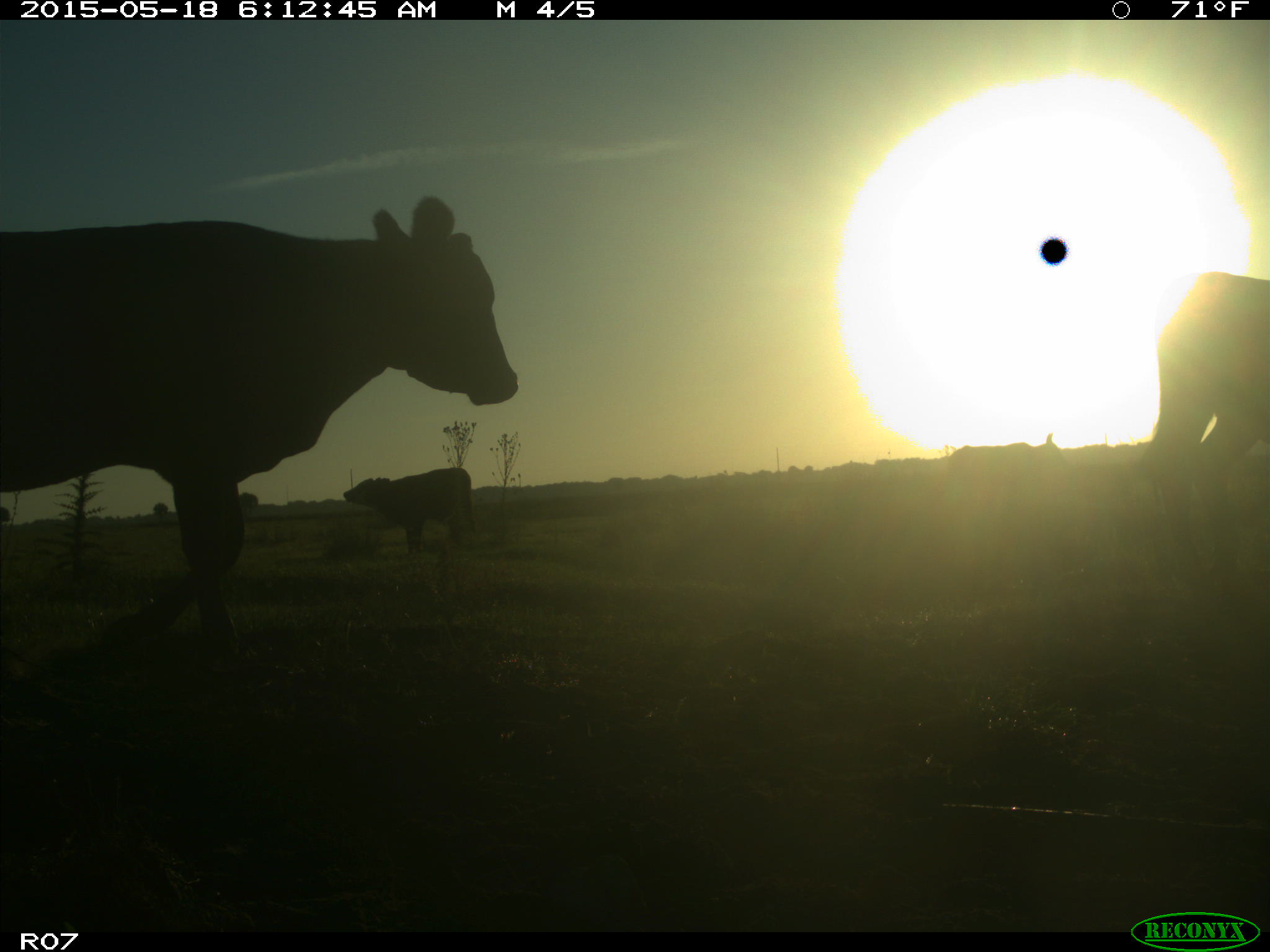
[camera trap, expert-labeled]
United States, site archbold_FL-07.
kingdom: Animalia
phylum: Chordata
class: Mammalia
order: Artiodactyla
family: Bovidae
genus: Bos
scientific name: Bos taurus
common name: domestic cow